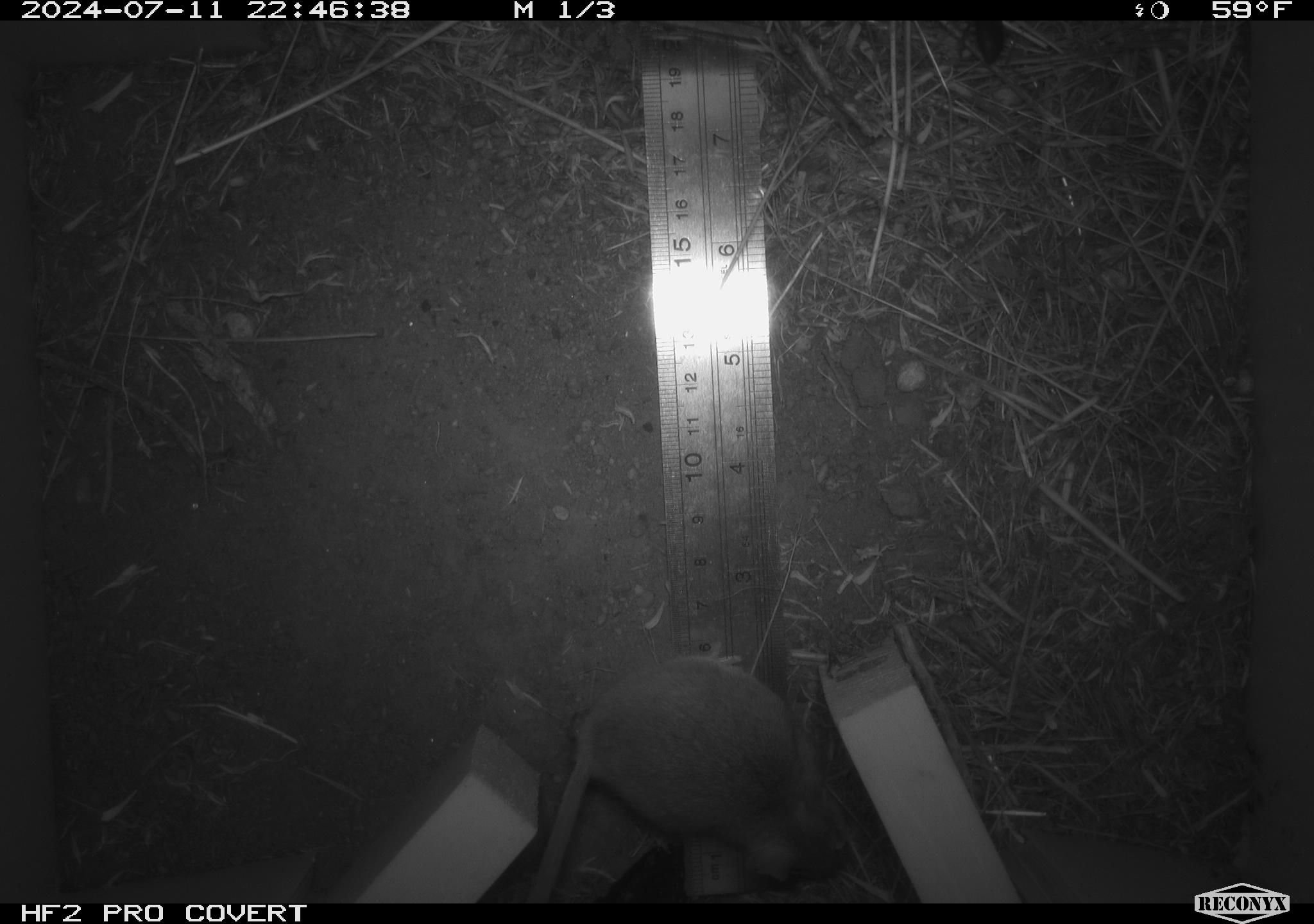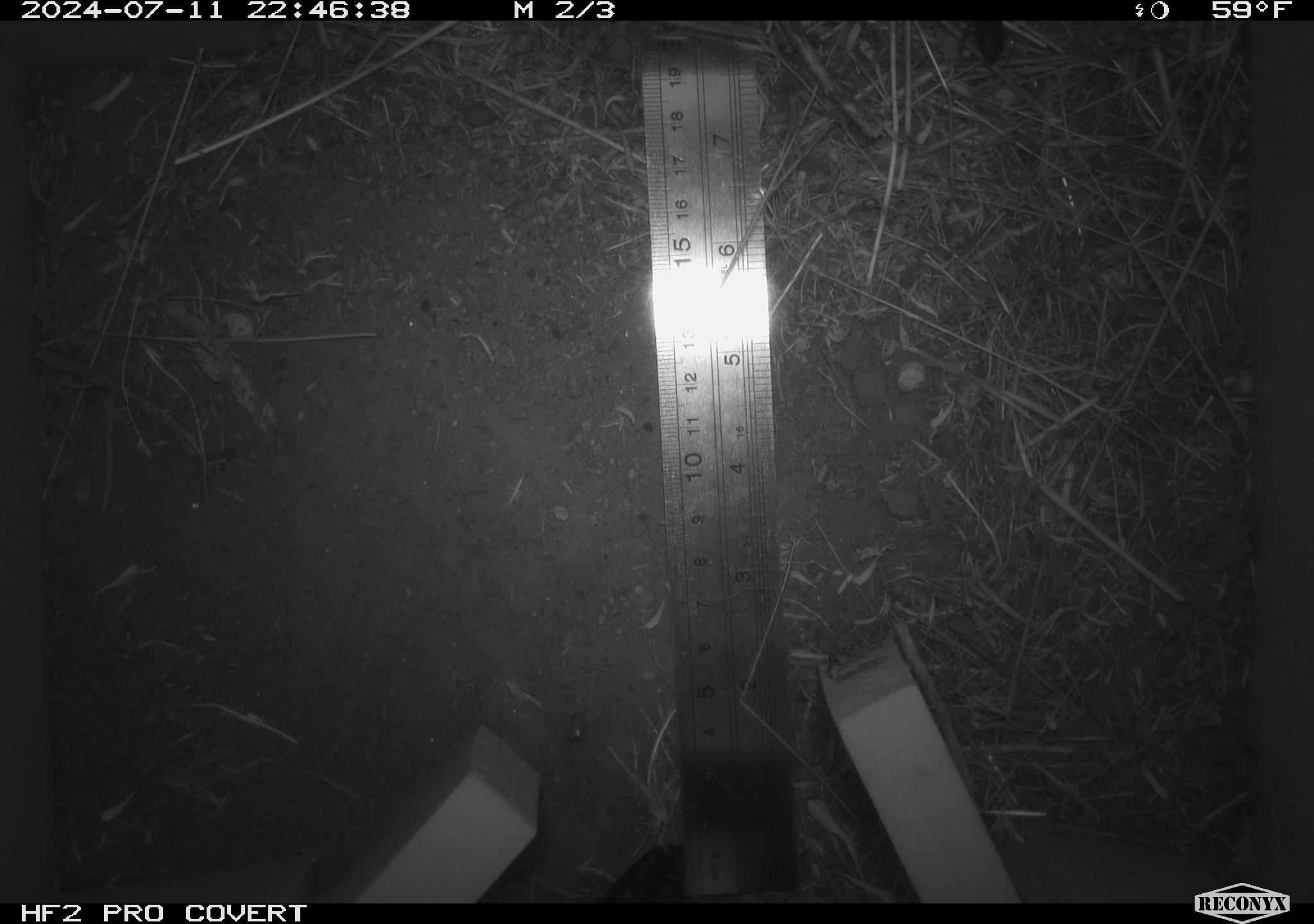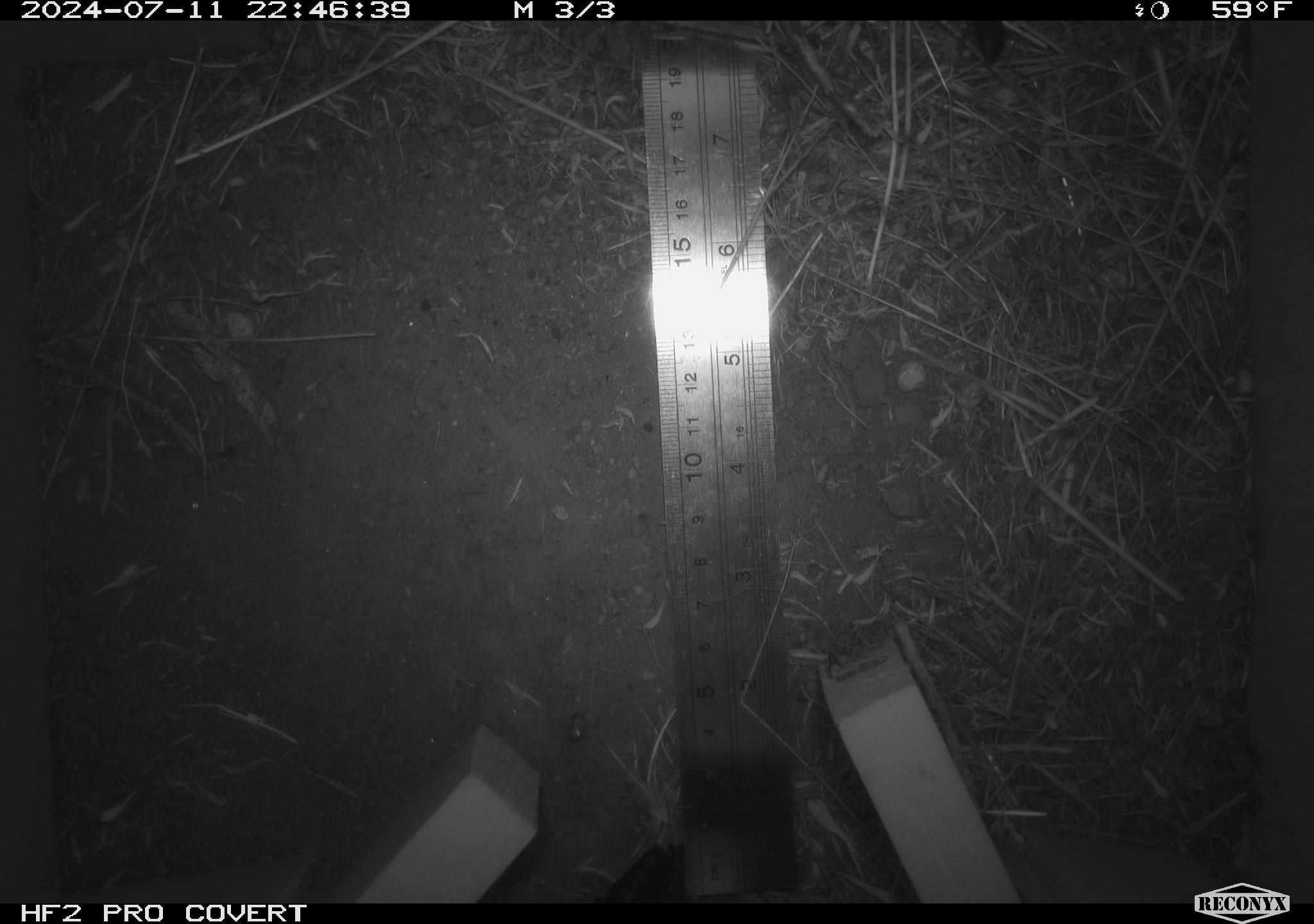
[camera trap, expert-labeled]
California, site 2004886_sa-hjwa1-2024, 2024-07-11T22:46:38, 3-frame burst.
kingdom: Animalia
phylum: Chordata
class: Mammalia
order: Rodentia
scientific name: Rodentia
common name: rodent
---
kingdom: Animalia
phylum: Arthropoda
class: Insecta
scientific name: Insecta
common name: insect